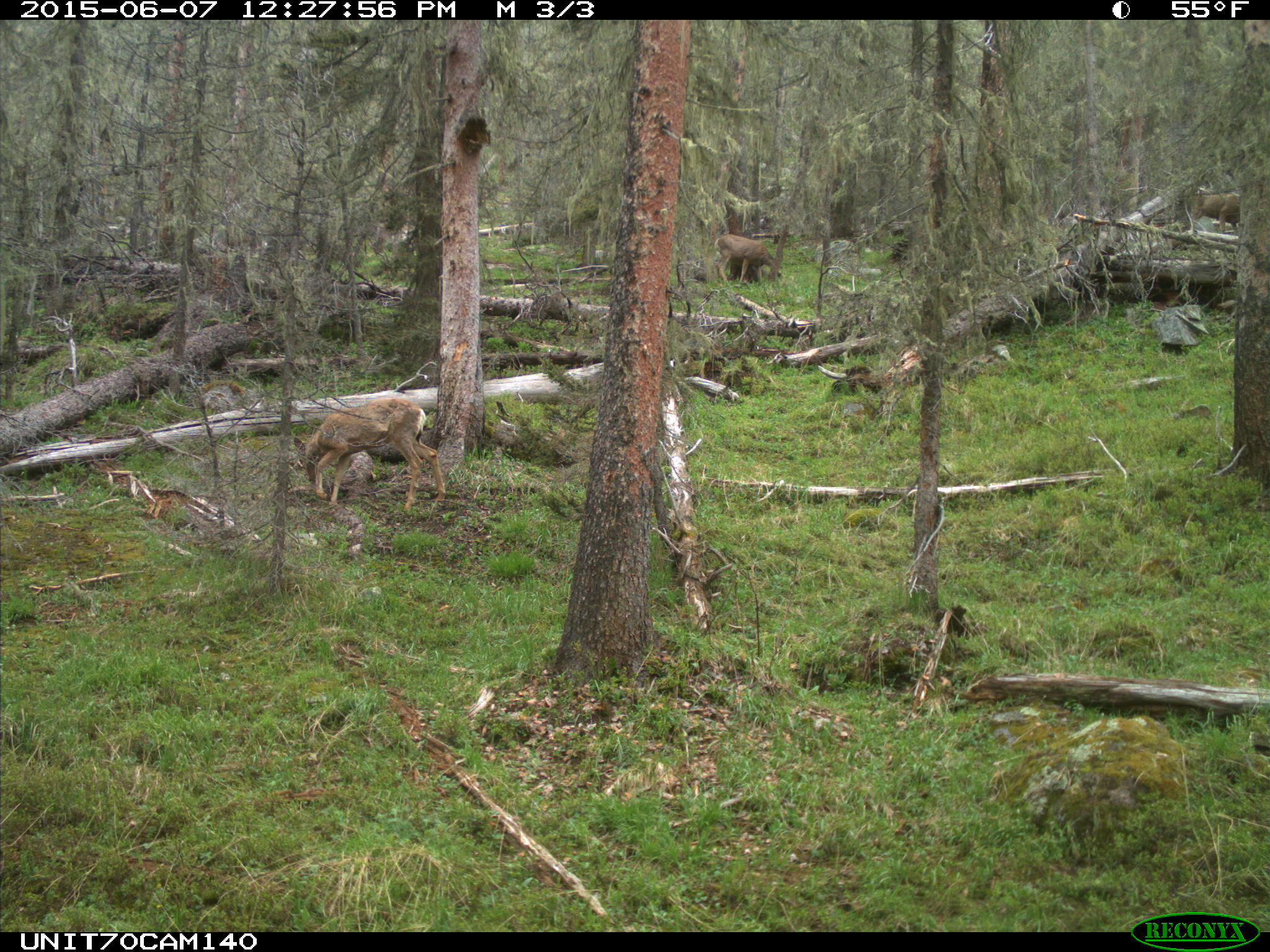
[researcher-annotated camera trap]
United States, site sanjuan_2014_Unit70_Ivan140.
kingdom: Animalia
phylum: Chordata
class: Mammalia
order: Artiodactyla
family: Cervidae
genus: Odocoileus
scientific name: Odocoileus hemionus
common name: mule deer